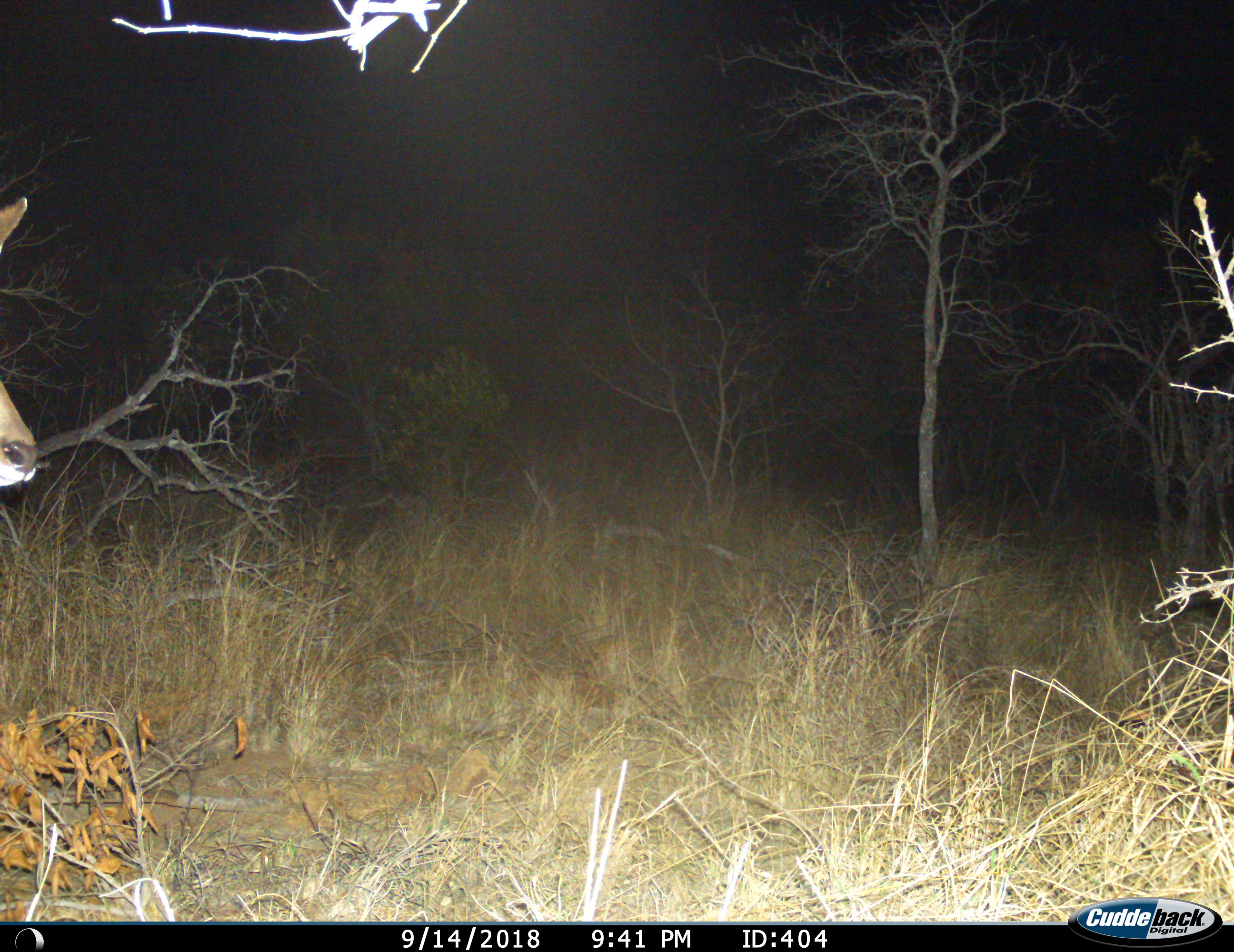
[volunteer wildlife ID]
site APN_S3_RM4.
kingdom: Animalia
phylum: Chordata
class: Mammalia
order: Artiodactyla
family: Bovidae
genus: Aepyceros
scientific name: Aepyceros melampus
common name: impala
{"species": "impala (Aepyceros melampus)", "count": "1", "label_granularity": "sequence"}